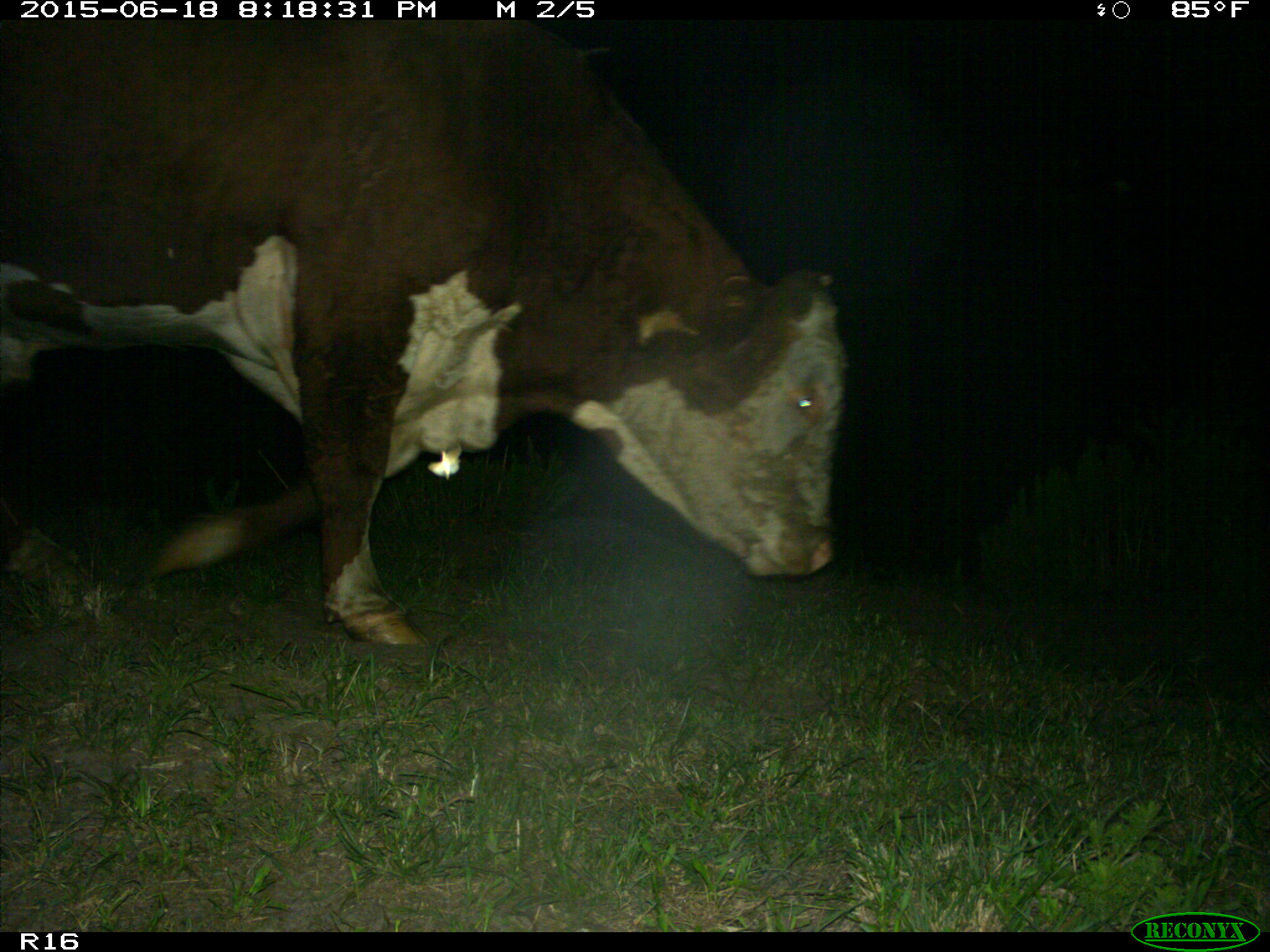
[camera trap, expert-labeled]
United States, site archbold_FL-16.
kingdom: Animalia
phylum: Chordata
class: Mammalia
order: Artiodactyla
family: Bovidae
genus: Bos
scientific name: Bos taurus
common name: domestic cow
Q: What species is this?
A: Bos taurus (domestic cow).